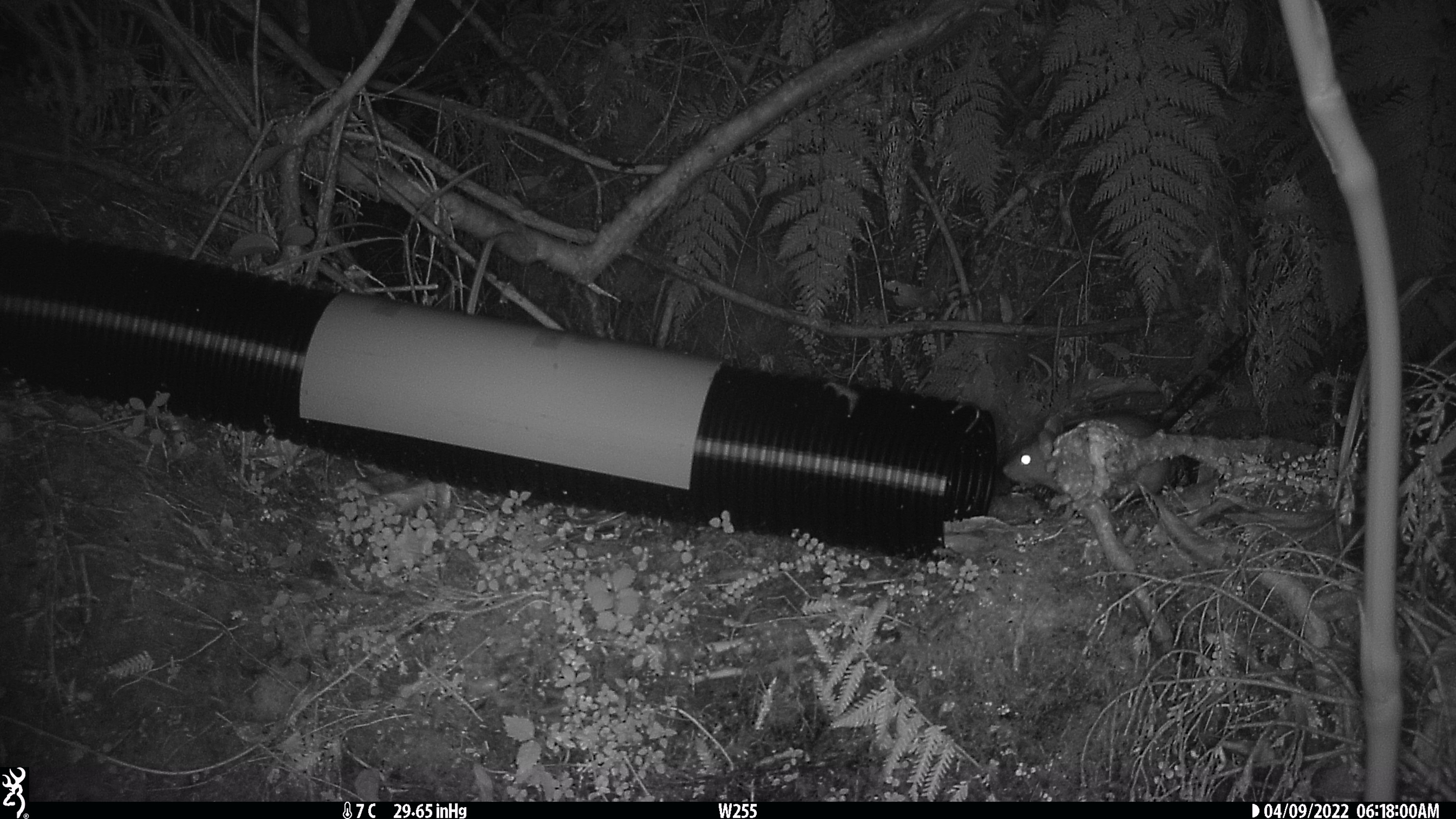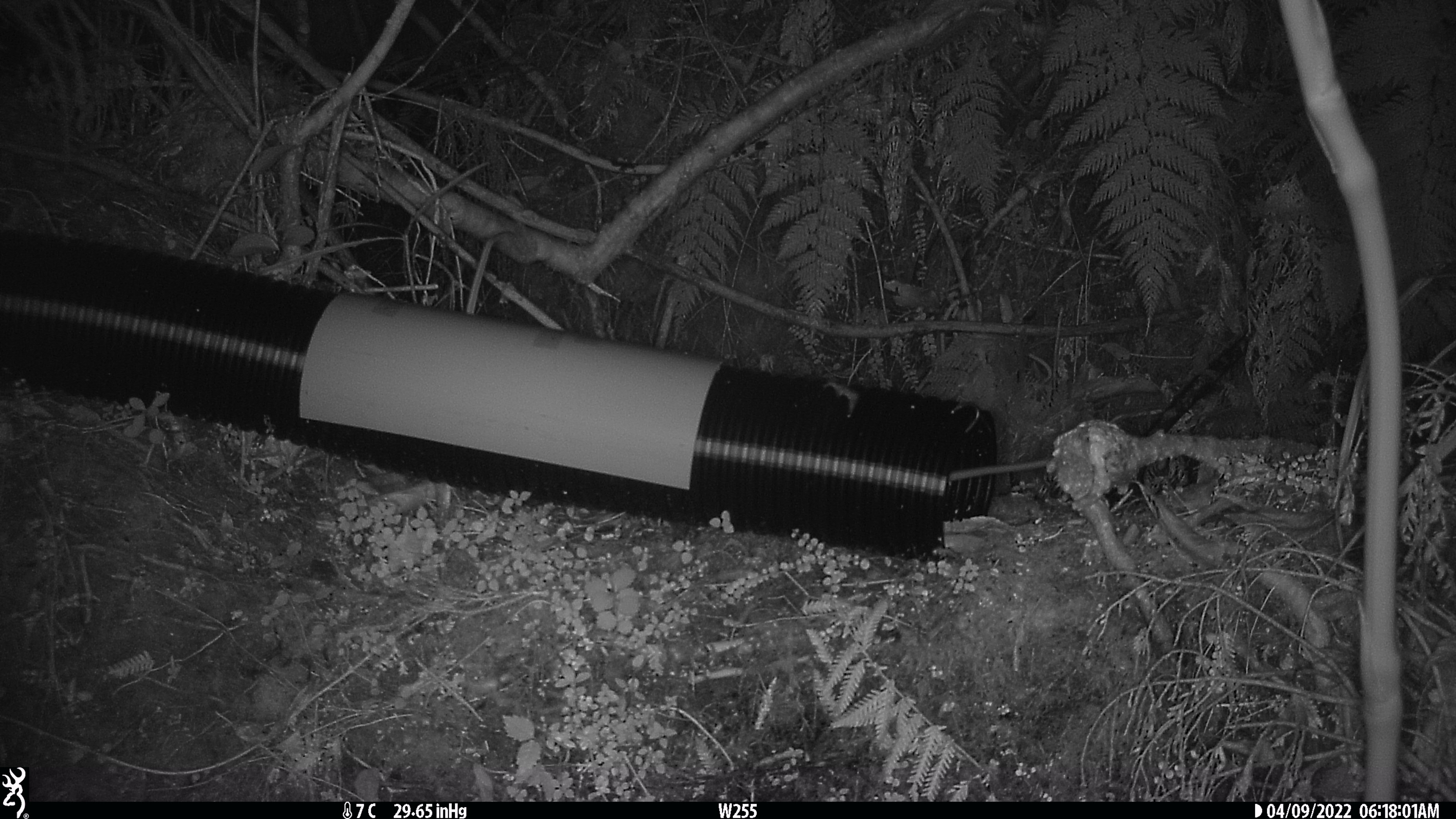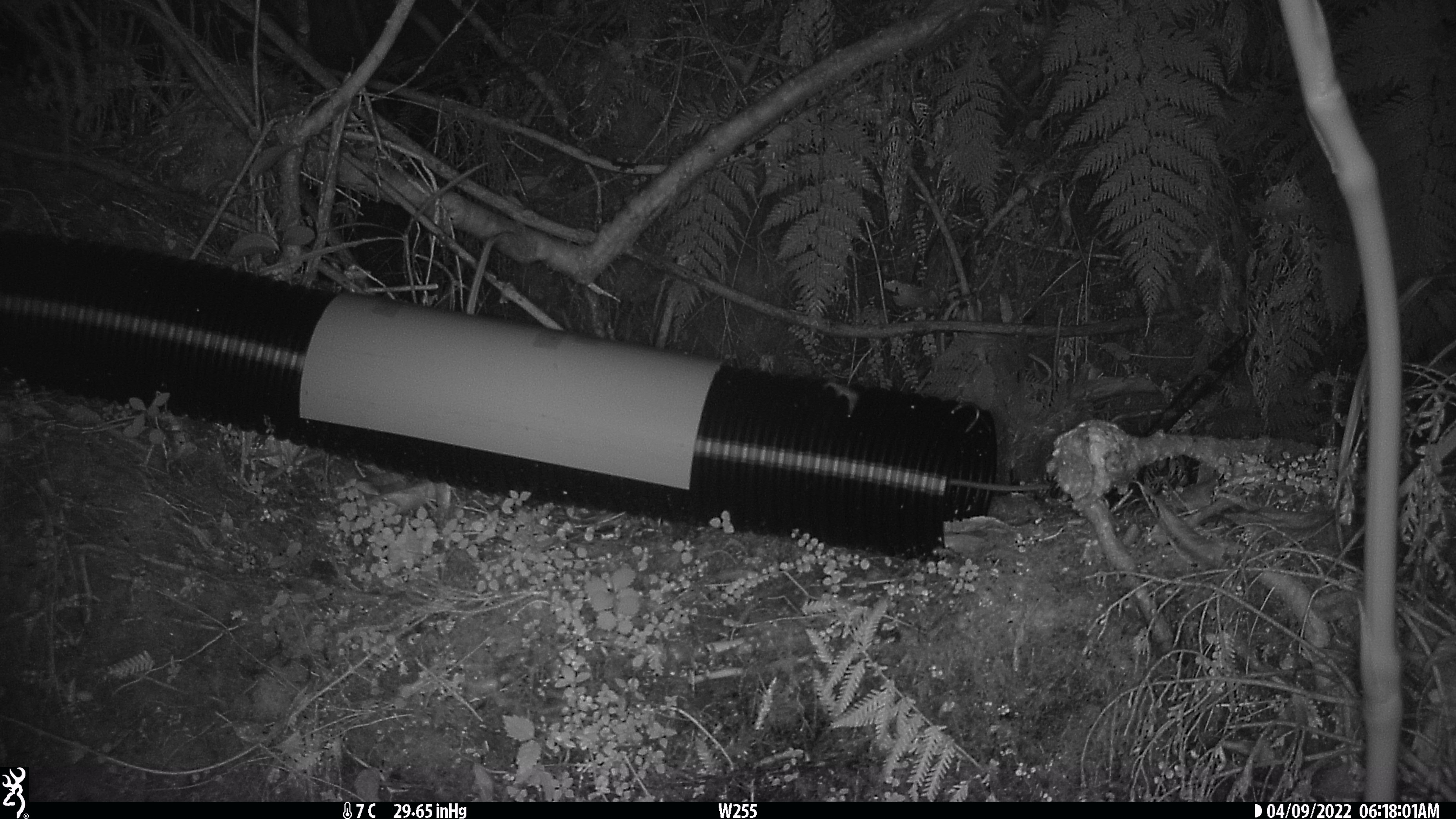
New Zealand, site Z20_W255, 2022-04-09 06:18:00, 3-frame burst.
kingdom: Animalia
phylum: Chordata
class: Mammalia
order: Rodentia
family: Muridae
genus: Rattus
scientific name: Rattus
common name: rat